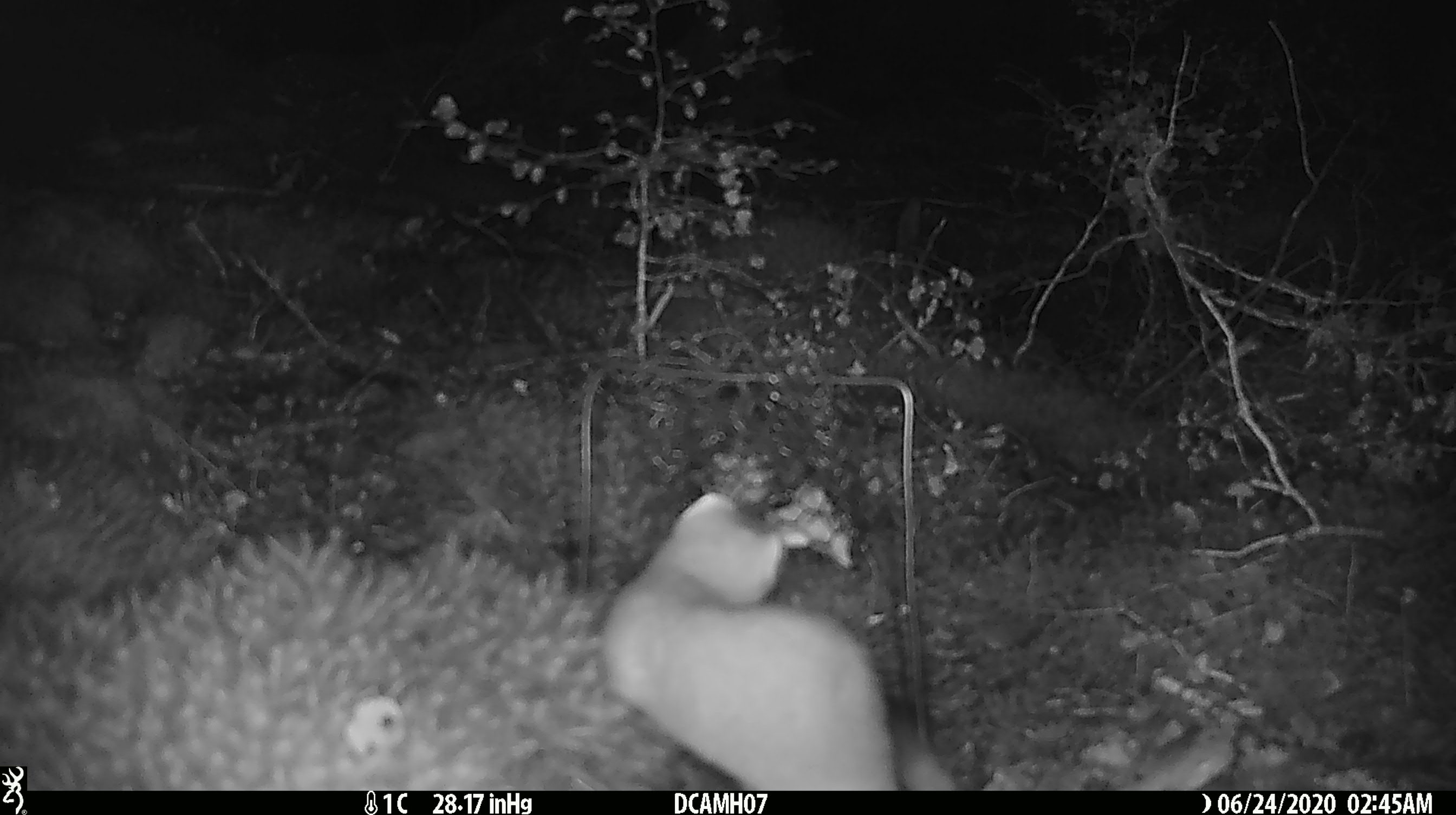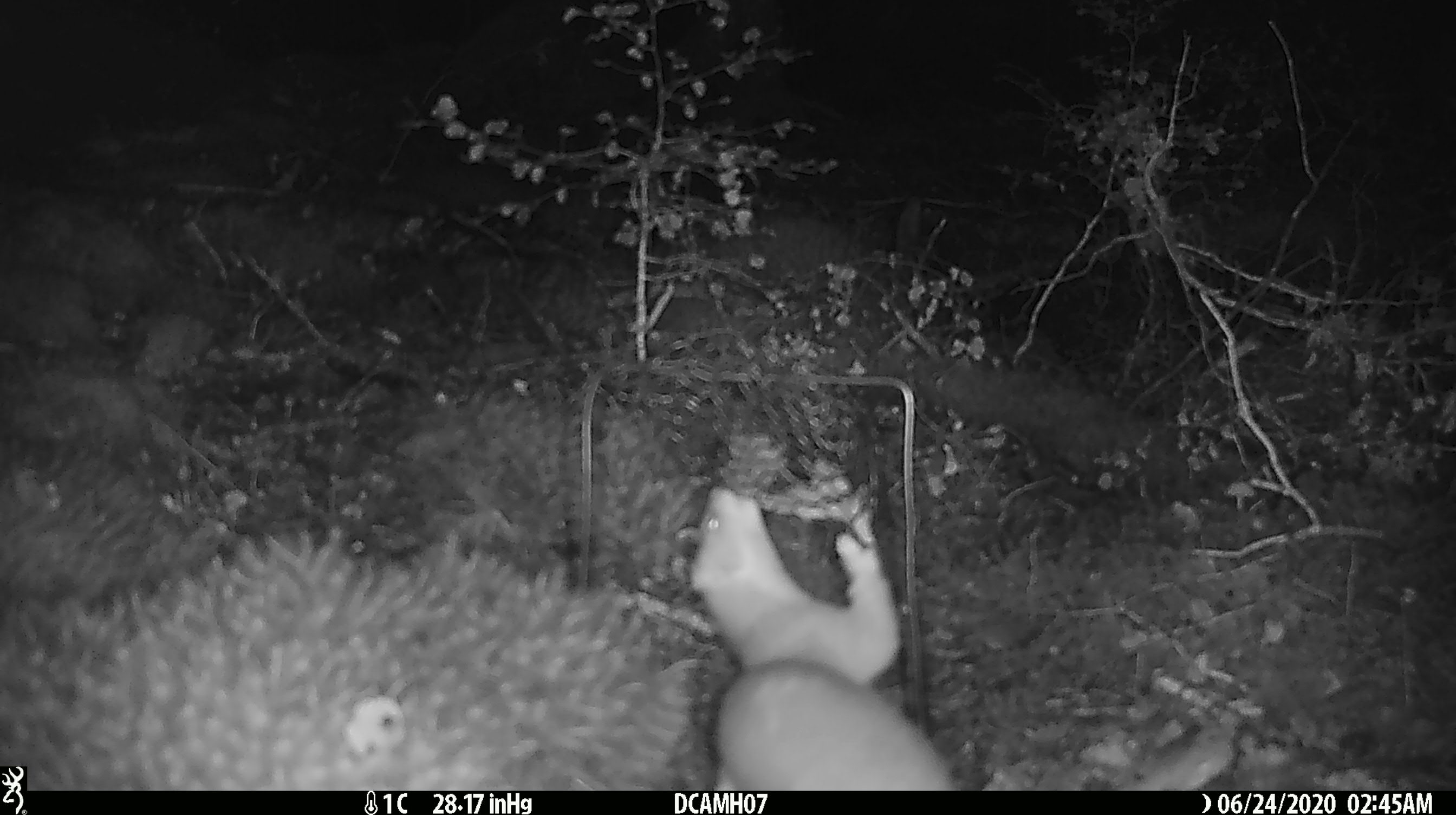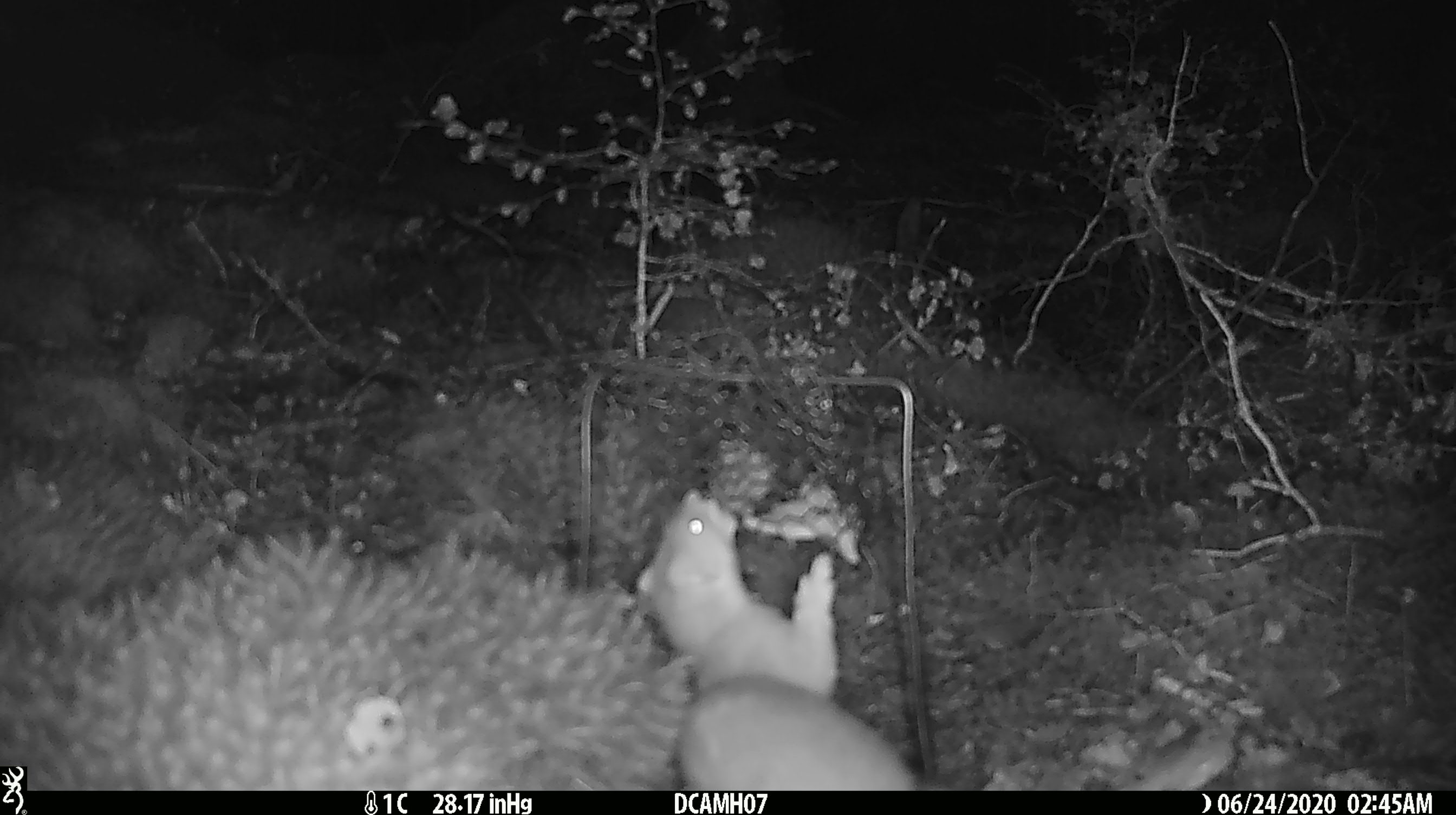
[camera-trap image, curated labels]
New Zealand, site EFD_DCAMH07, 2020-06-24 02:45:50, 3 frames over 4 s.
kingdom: Animalia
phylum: Chordata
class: Mammalia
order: Carnivora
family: Mustelidae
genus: Mustela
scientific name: Mustela erminea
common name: stoat